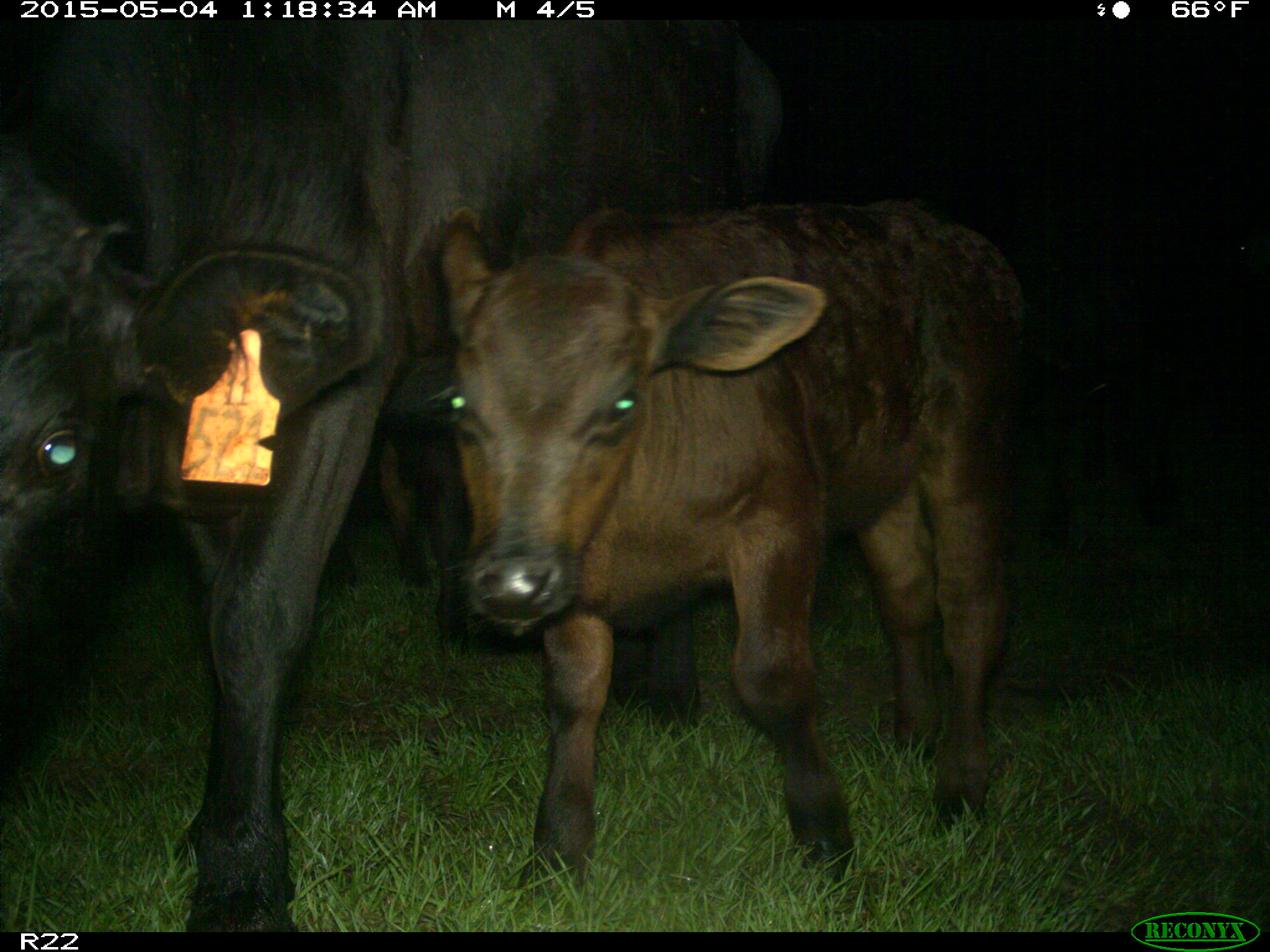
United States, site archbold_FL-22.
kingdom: Animalia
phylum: Chordata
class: Mammalia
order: Artiodactyla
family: Bovidae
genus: Bos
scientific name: Bos taurus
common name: domestic cow